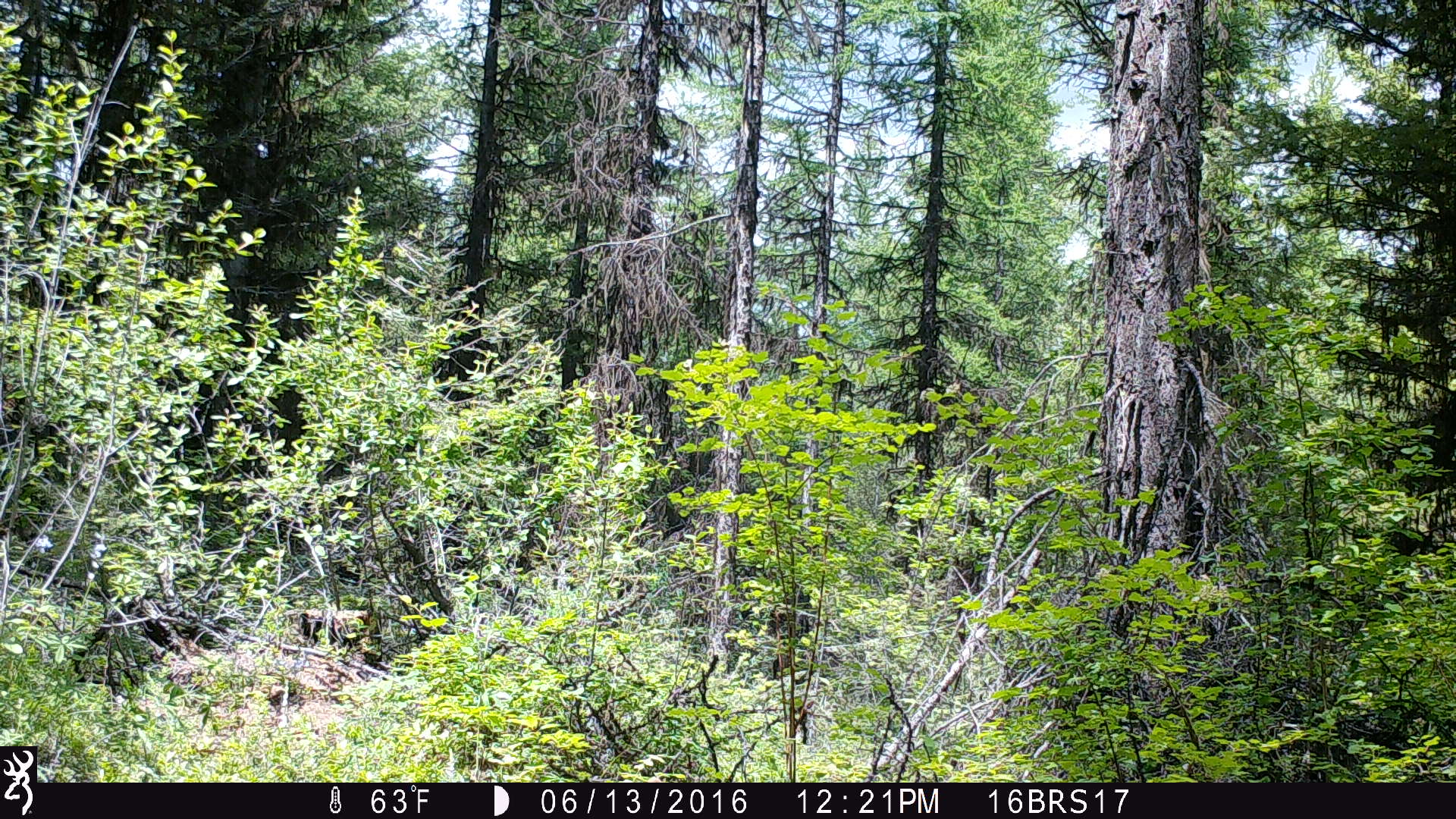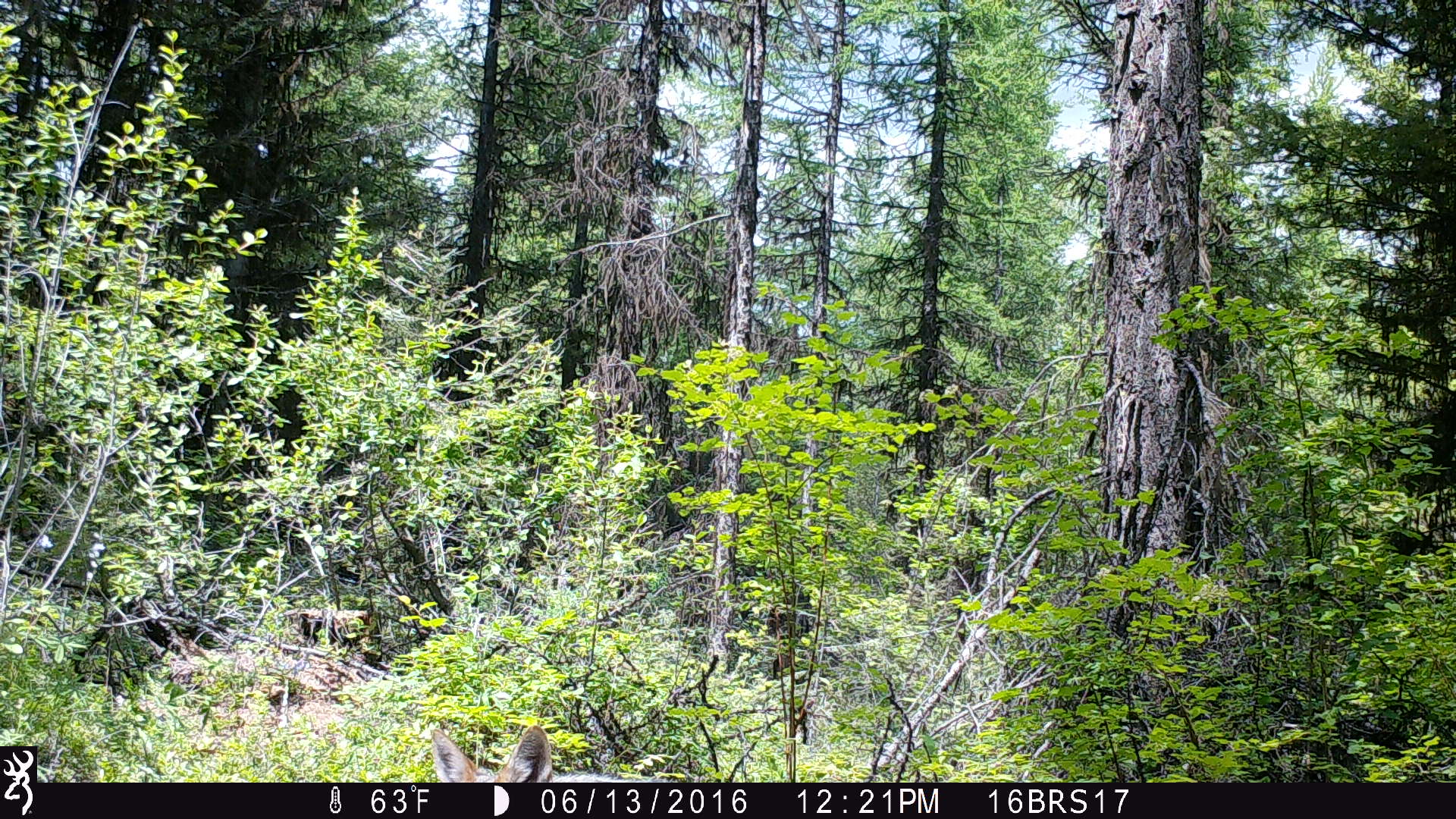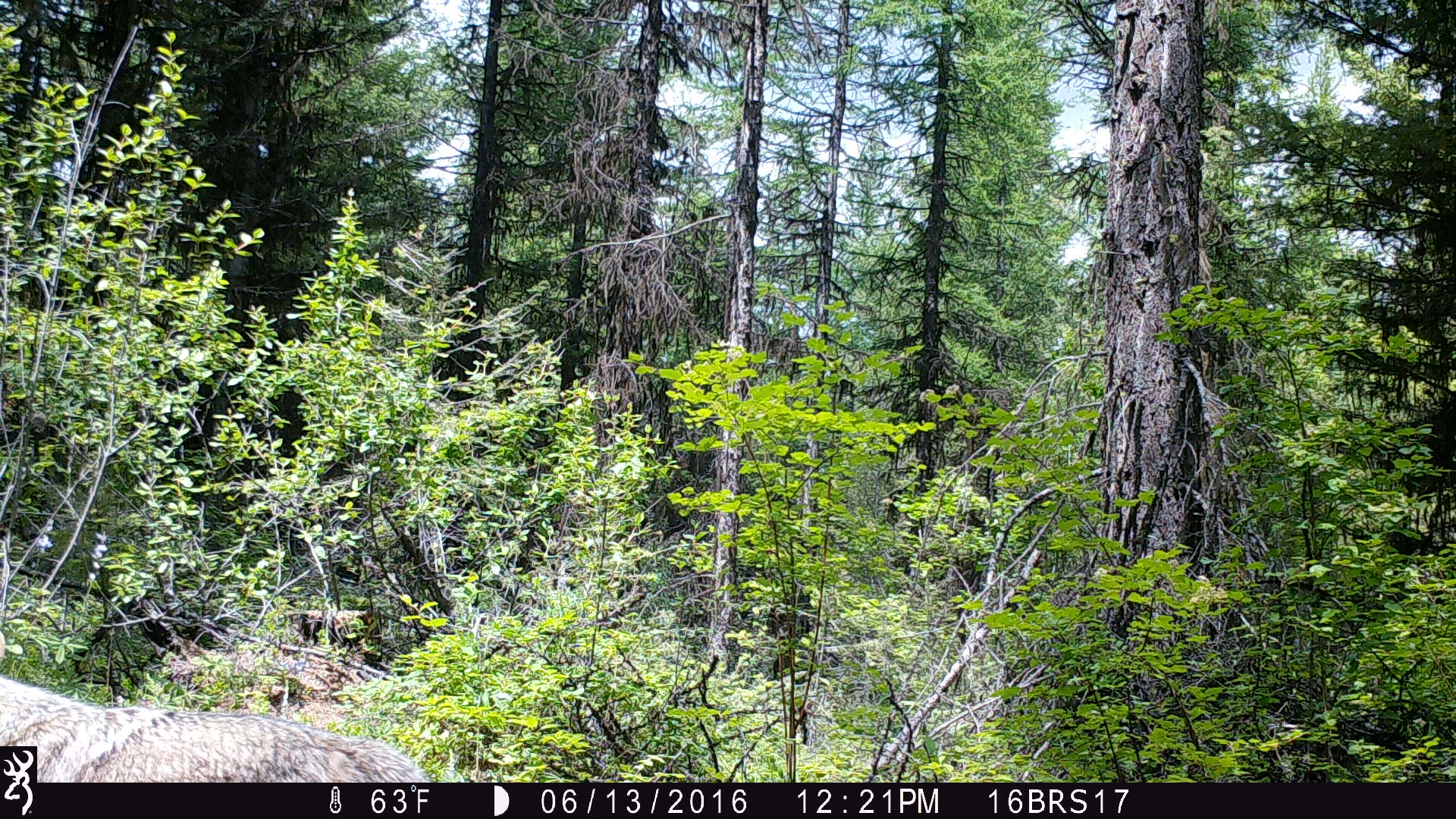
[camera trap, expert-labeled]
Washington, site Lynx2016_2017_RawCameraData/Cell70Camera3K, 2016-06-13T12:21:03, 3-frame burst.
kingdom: Animalia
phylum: Chordata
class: Mammalia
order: Carnivora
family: Canidae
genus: Canis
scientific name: Canis latrans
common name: coyote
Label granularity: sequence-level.